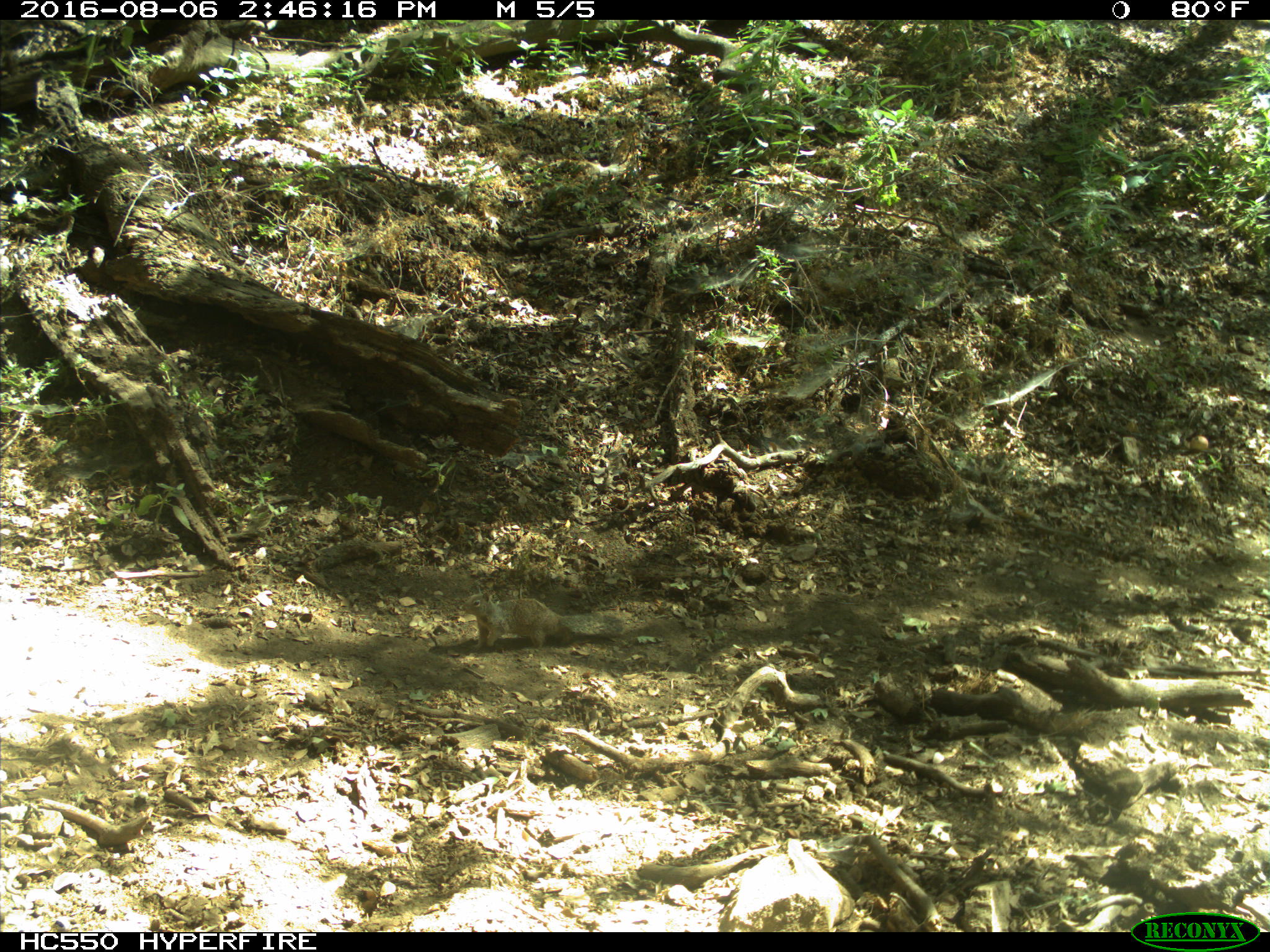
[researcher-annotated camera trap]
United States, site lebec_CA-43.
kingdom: Animalia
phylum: Chordata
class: Mammalia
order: Rodentia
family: Sciuridae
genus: Otospermophilus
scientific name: Otospermophilus beecheyi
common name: california ground squirrel